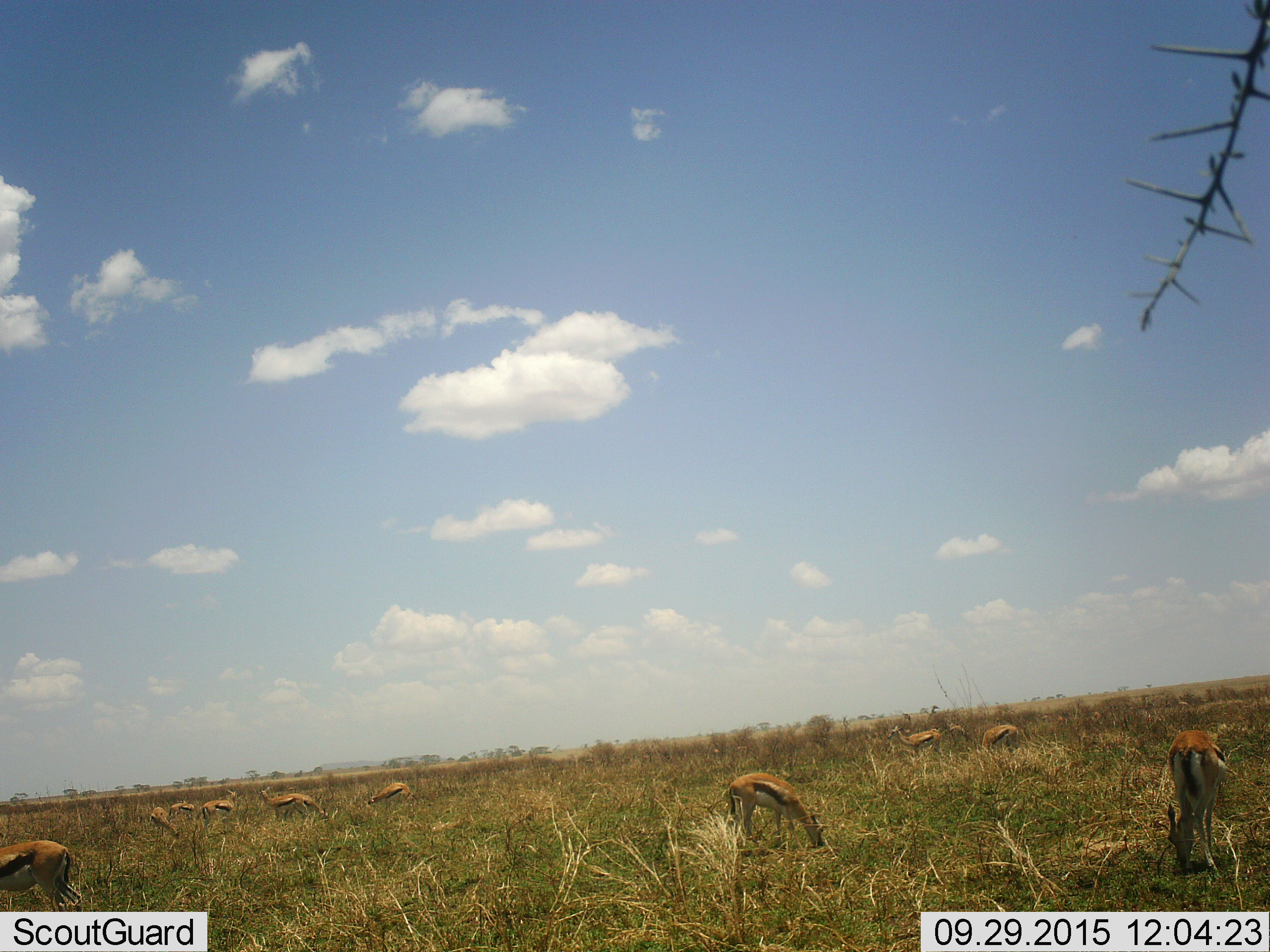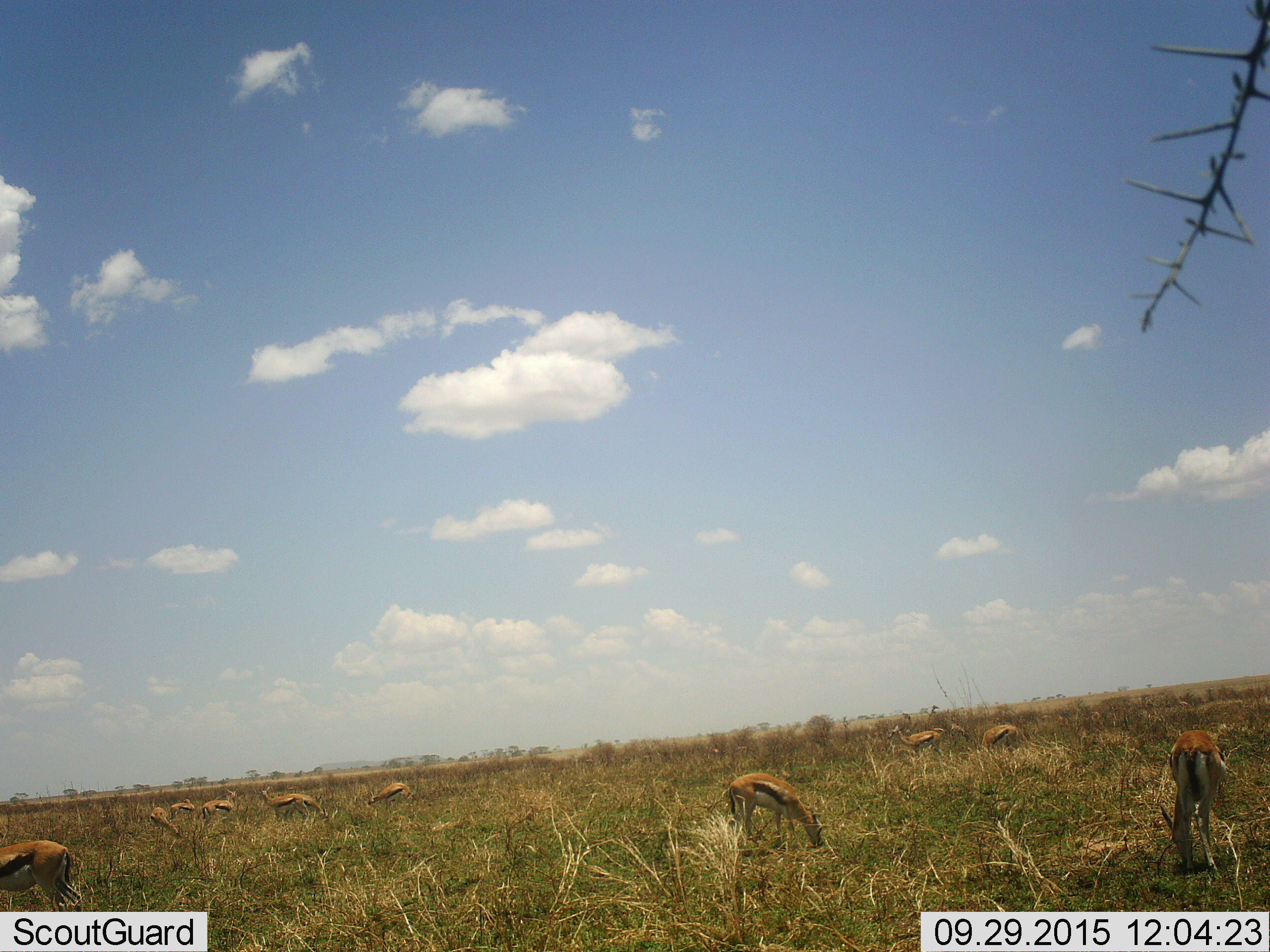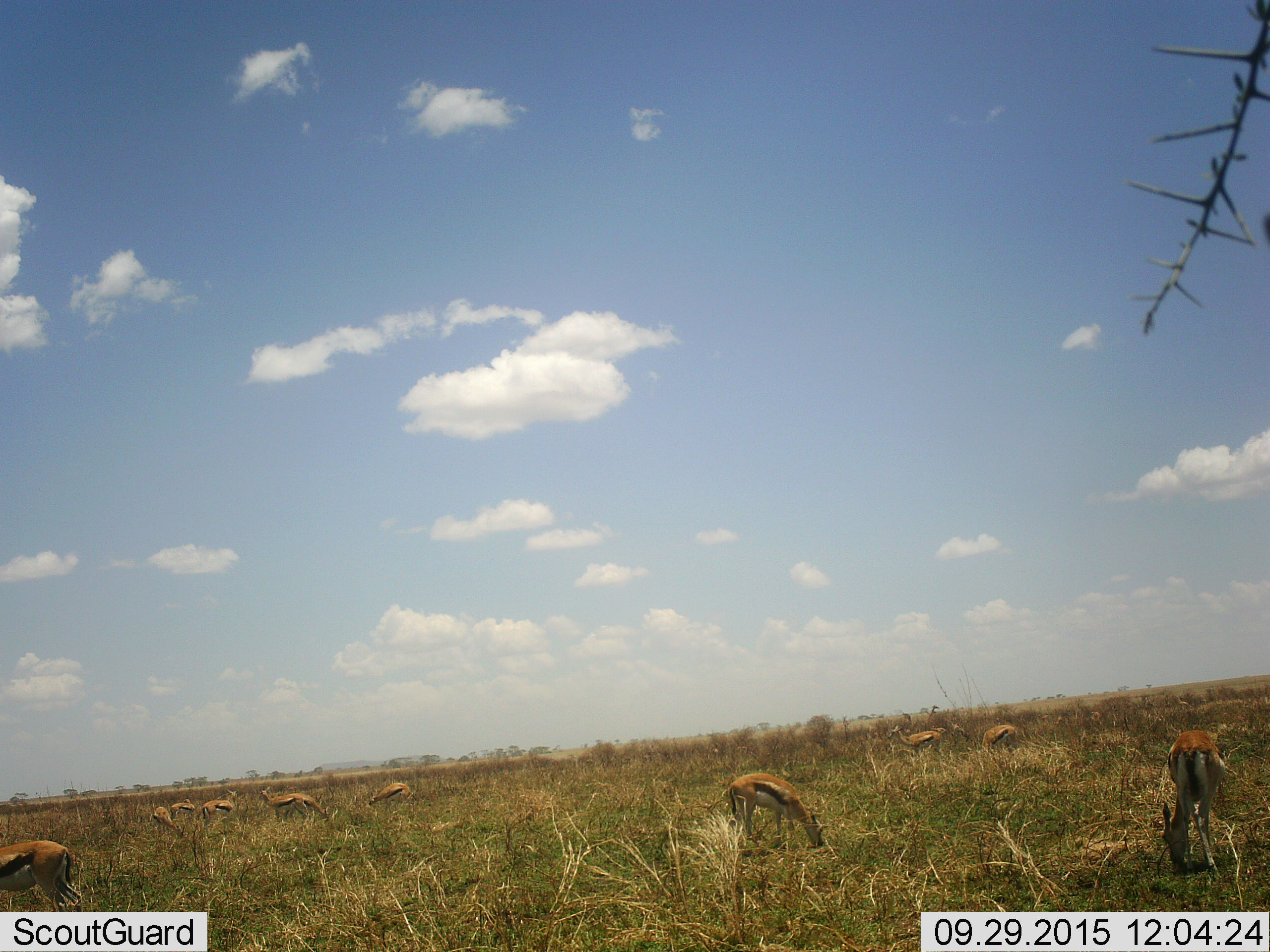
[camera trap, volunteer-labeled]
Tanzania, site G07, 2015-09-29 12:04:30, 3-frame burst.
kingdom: Animalia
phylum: Chordata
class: Mammalia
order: Artiodactyla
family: Bovidae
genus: Eudorcas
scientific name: Eudorcas thomsonii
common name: thomson's gazelle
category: gazellethomsons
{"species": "gazellethomsons (thomson's gazelle) (Eudorcas thomsonii)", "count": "11-50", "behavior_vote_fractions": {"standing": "38%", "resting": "0%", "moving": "12%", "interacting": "0%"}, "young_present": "0%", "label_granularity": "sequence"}